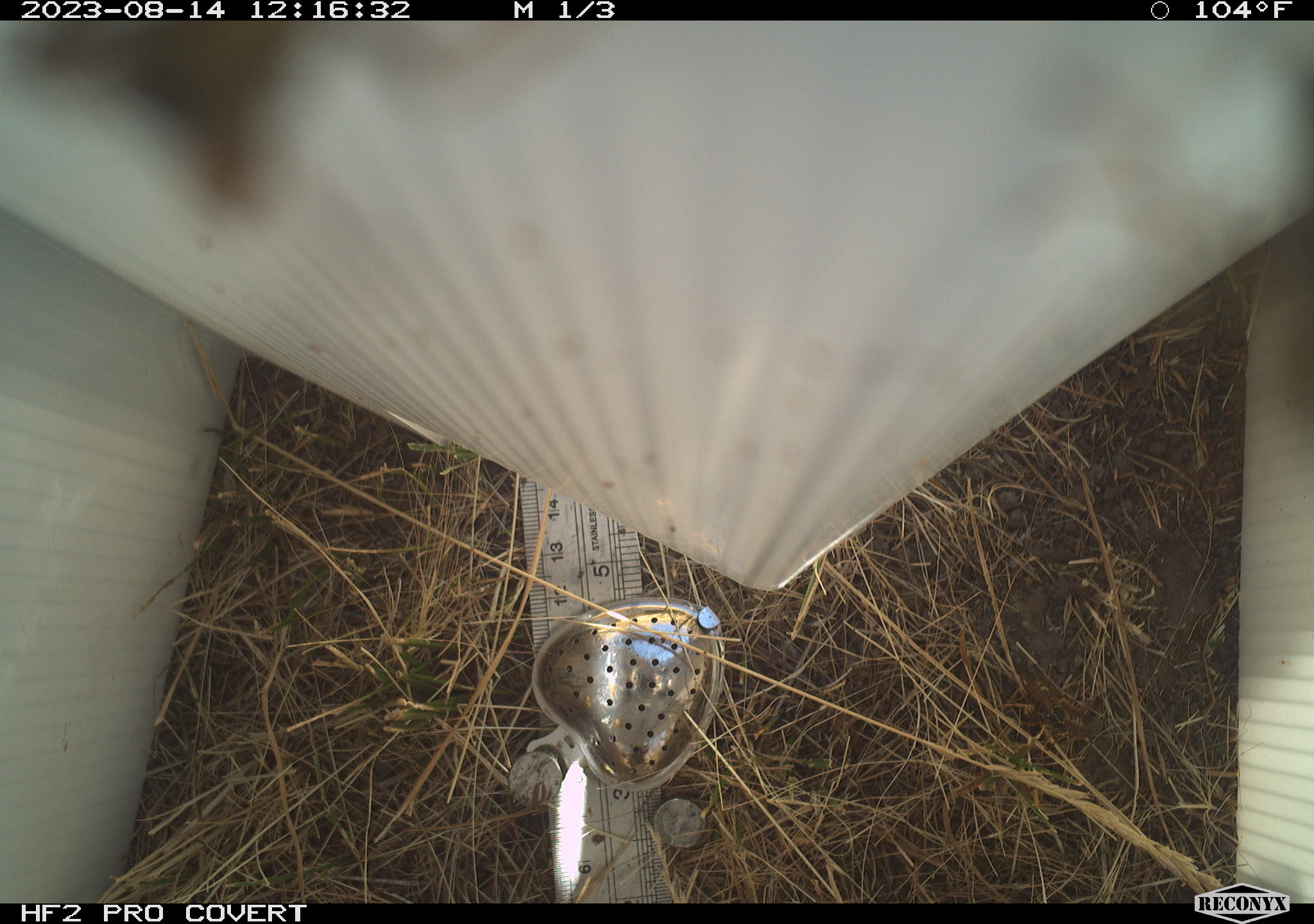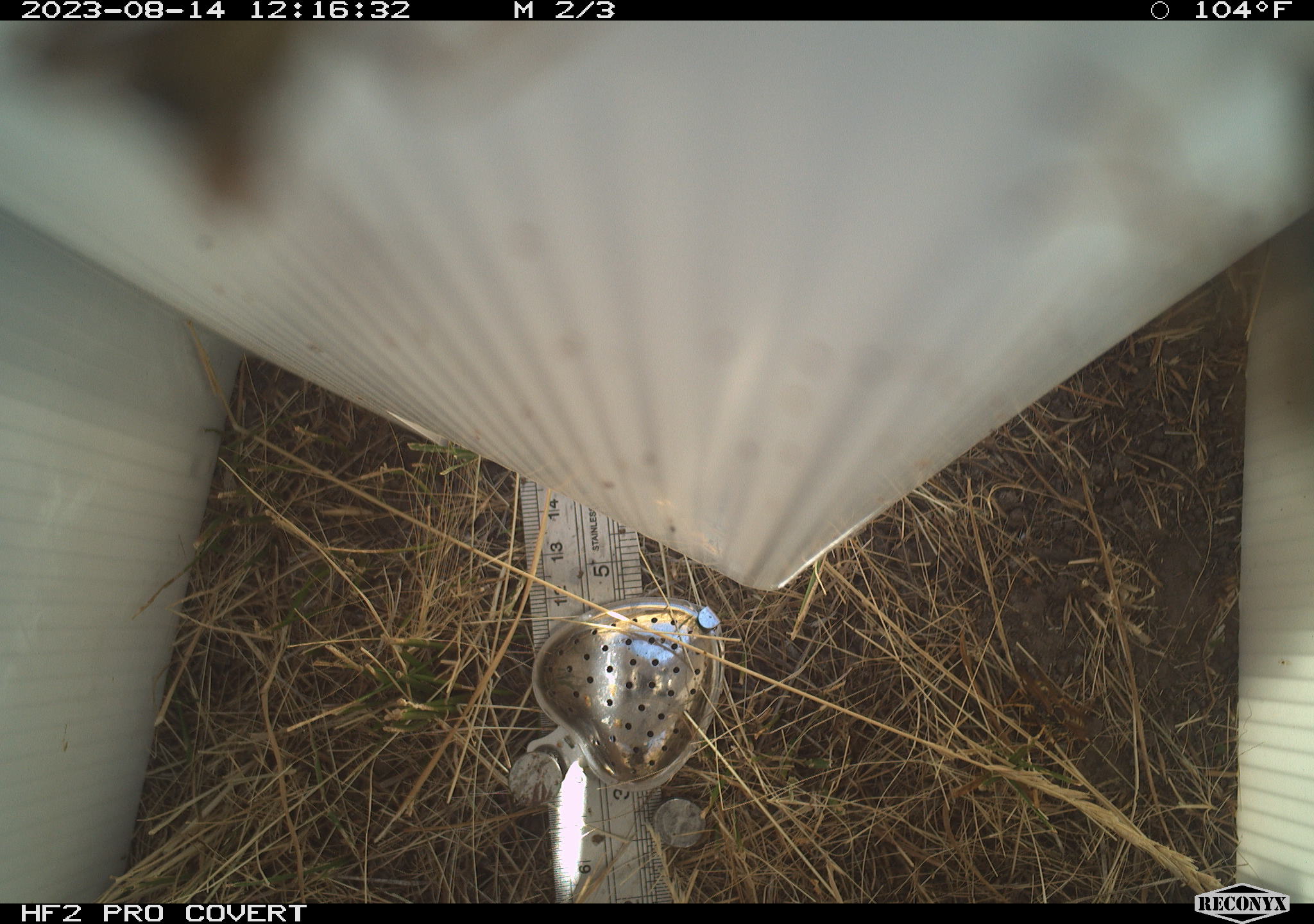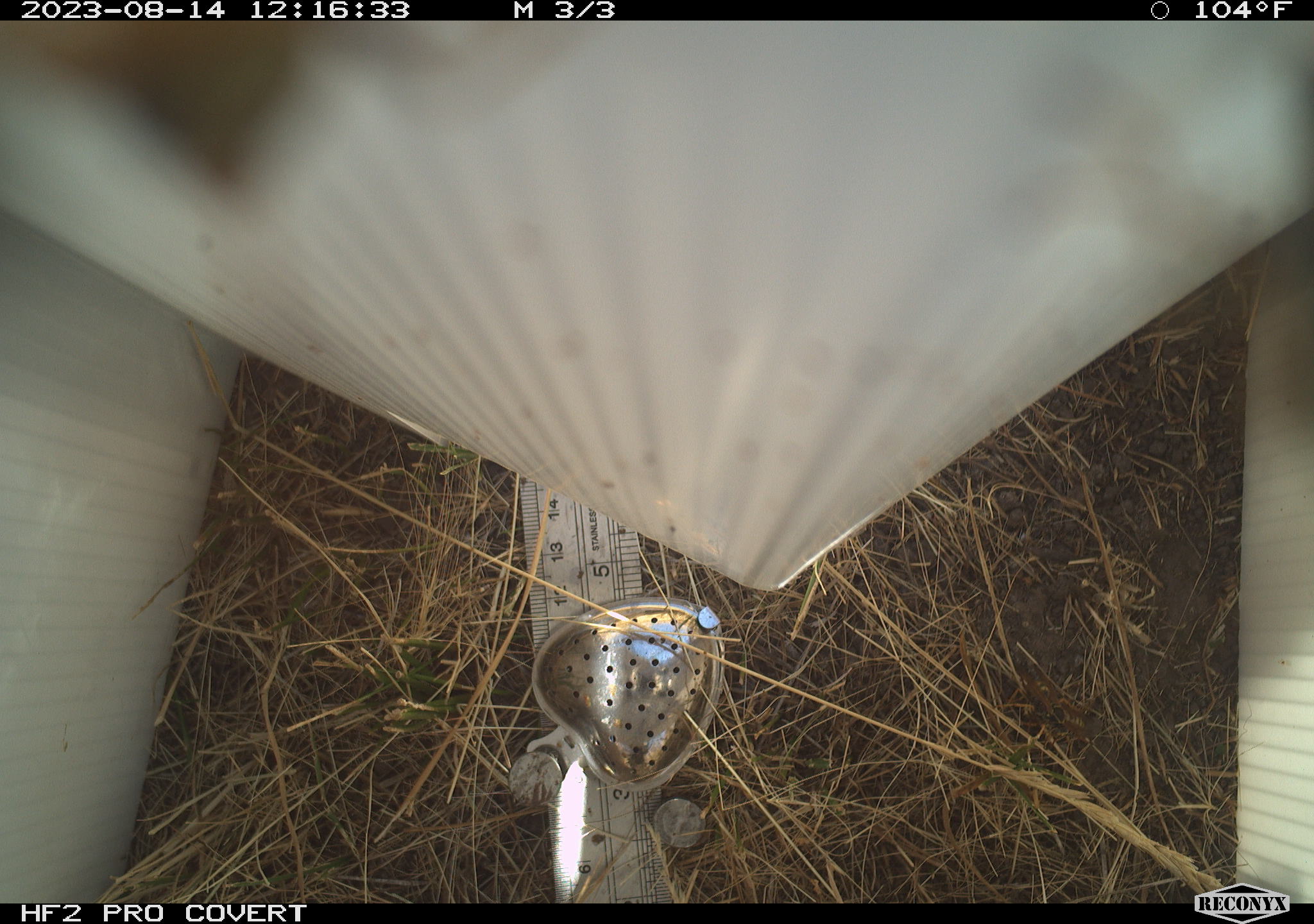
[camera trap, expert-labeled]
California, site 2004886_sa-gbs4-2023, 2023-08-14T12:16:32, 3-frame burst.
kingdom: Animalia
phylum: Arthropoda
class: Insecta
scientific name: Insecta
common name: insect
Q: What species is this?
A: Insect (Insecta).